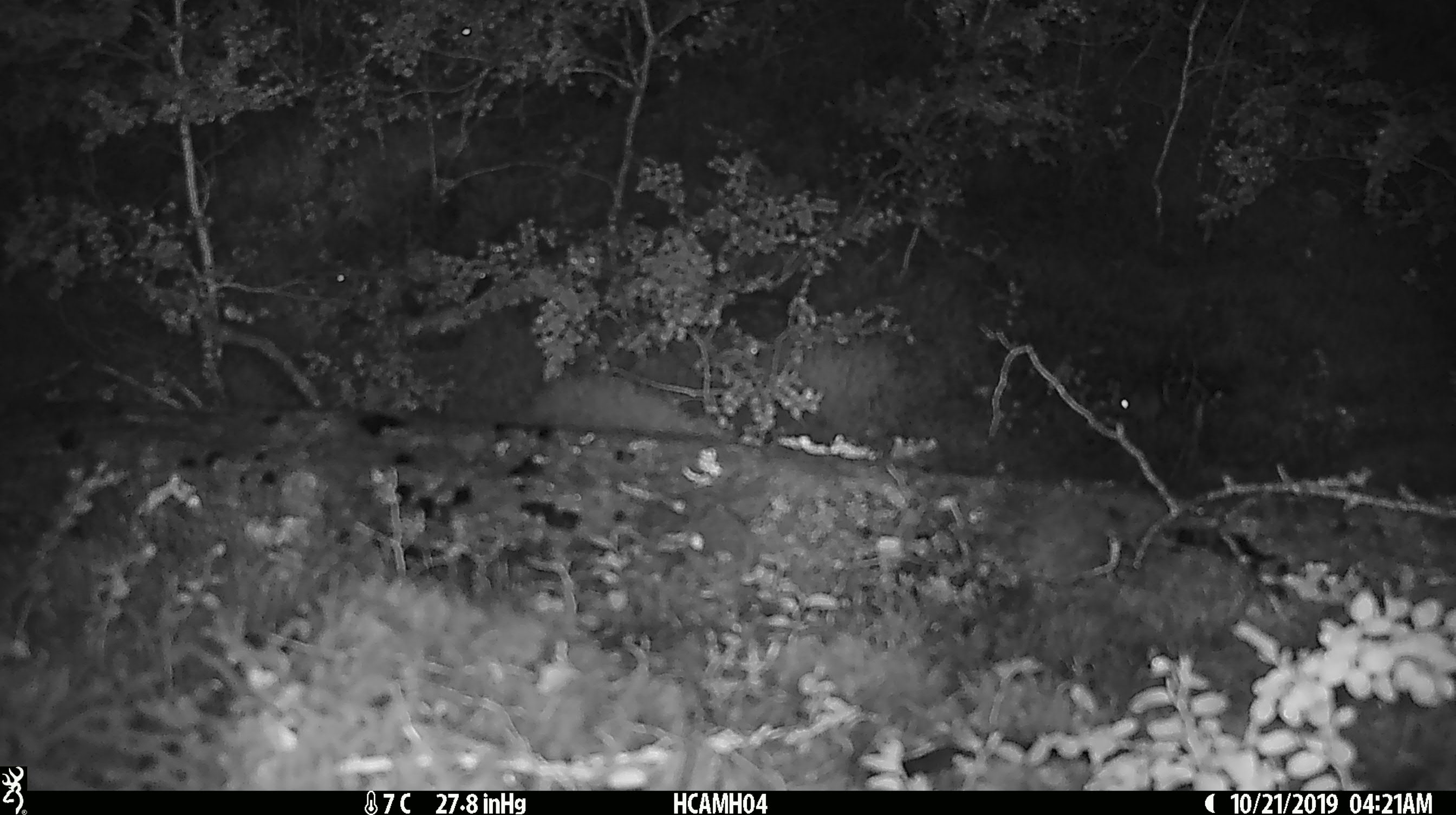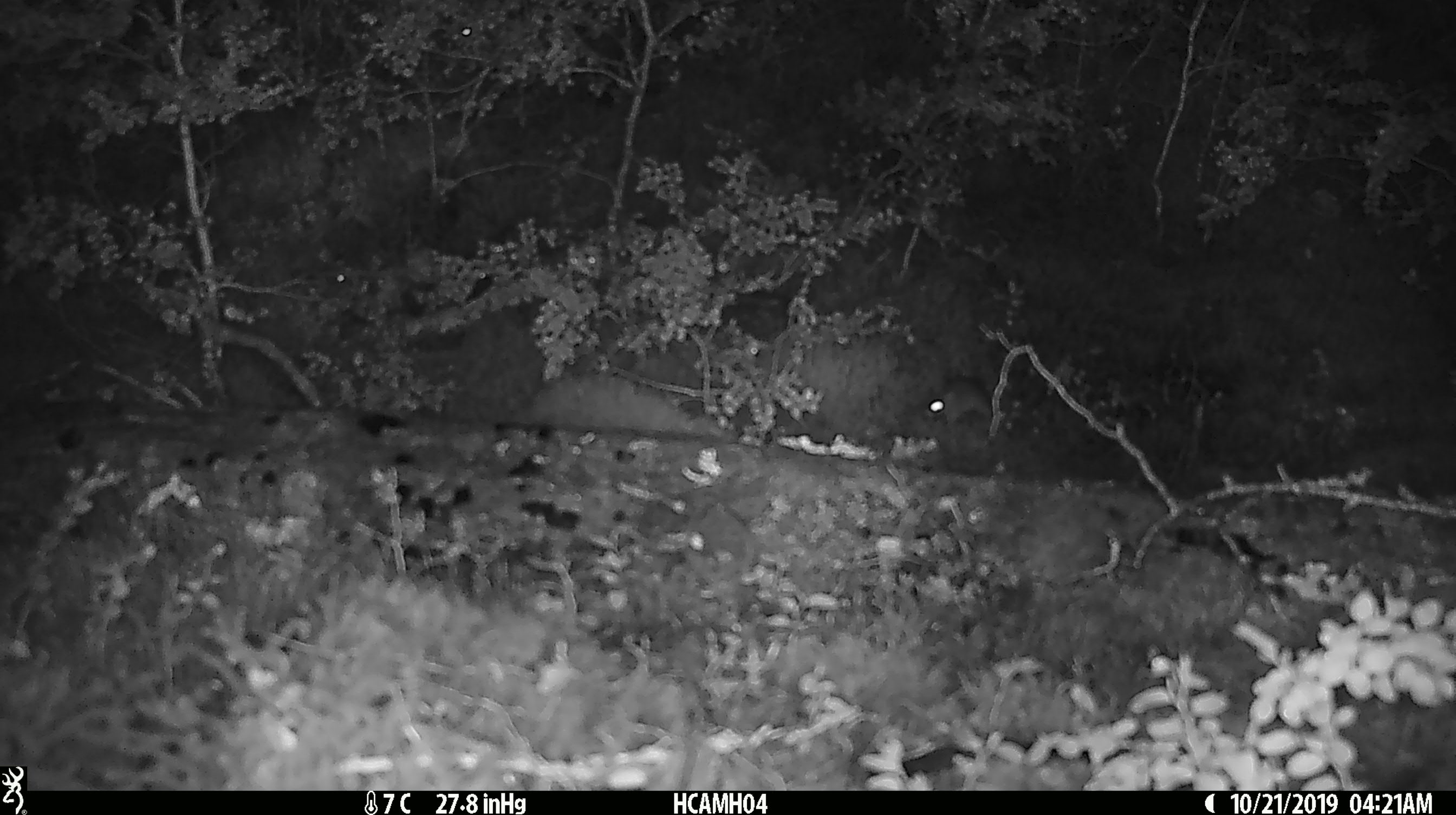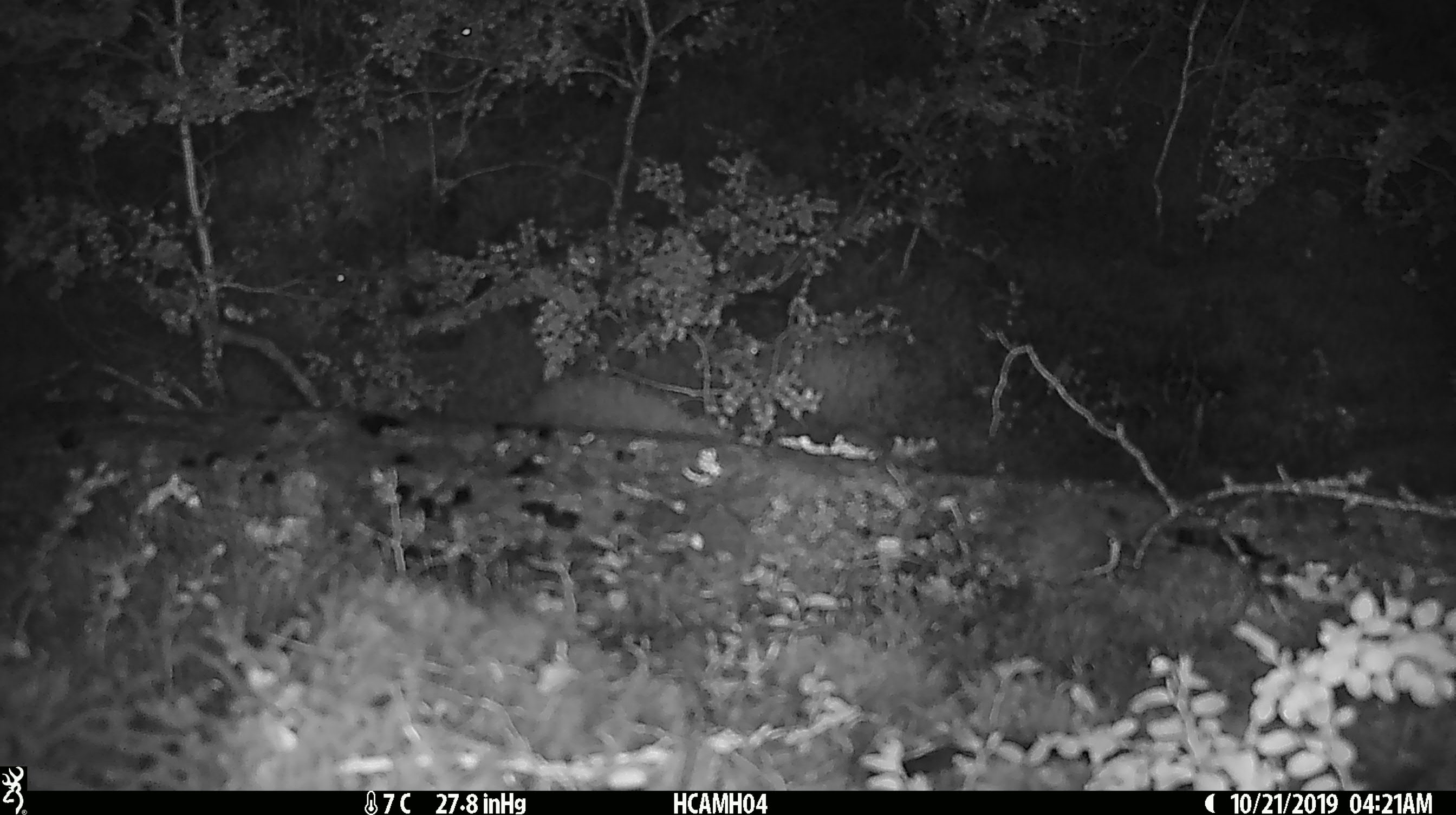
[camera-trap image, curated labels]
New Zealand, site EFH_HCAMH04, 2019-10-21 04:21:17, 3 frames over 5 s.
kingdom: Animalia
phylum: Chordata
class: Mammalia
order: Rodentia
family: Muridae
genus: Mus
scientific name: Mus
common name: mouse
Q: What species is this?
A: Mouse (Mus).